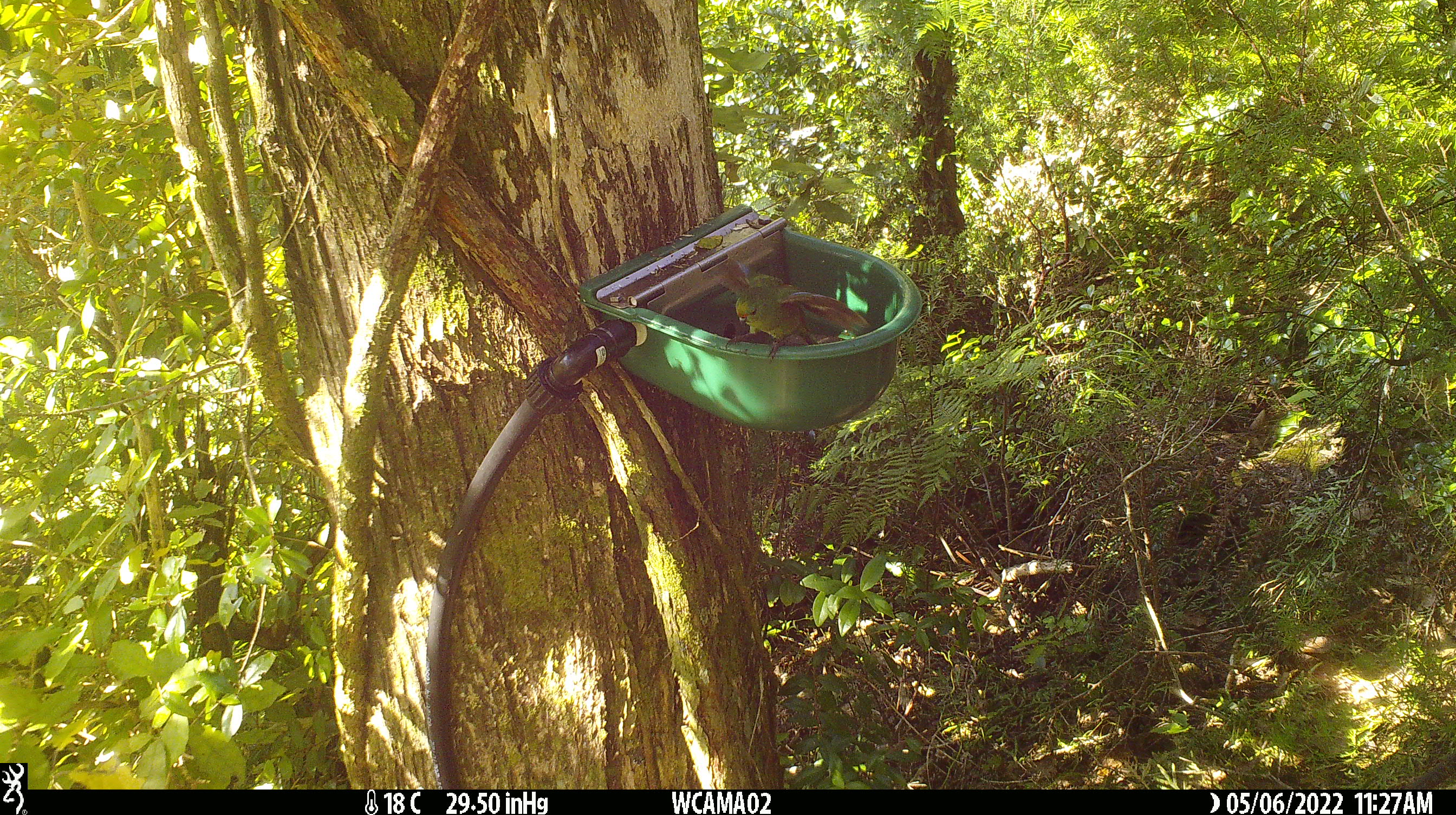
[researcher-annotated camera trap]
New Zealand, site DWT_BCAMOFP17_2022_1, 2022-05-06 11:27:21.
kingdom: Animalia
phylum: Chordata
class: Aves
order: Psittaciformes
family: Psittaculidae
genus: Cyanoramphus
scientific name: Cyanoramphus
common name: parakeet